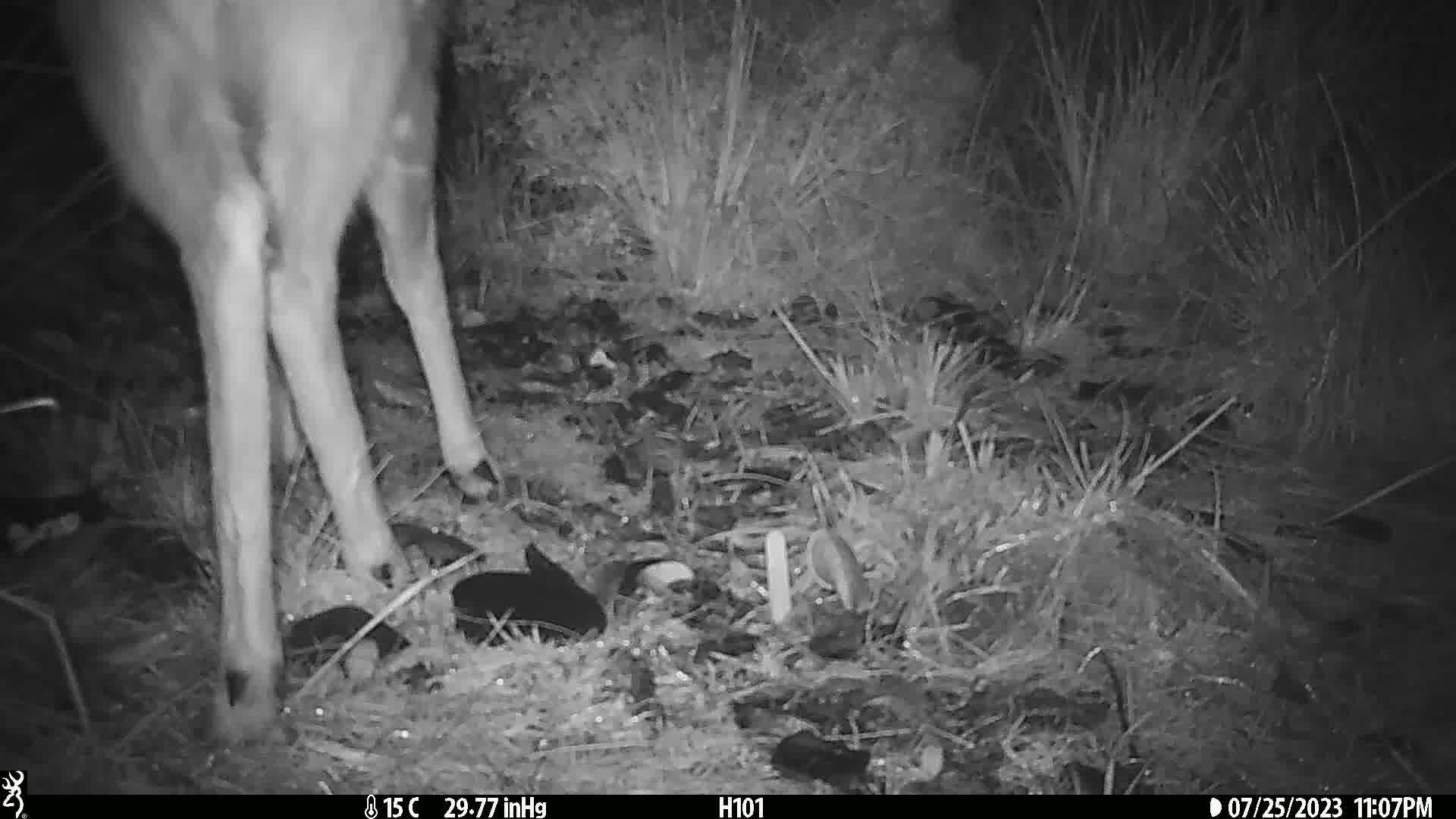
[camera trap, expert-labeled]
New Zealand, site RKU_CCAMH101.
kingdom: Animalia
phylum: Chordata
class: Mammalia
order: Artiodactyla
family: Cervidae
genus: Odocoileus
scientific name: Odocoileus virginianus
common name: white-tailed deer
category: white tailed deer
White tailed deer (white-tailed deer) (Odocoileus virginianus).